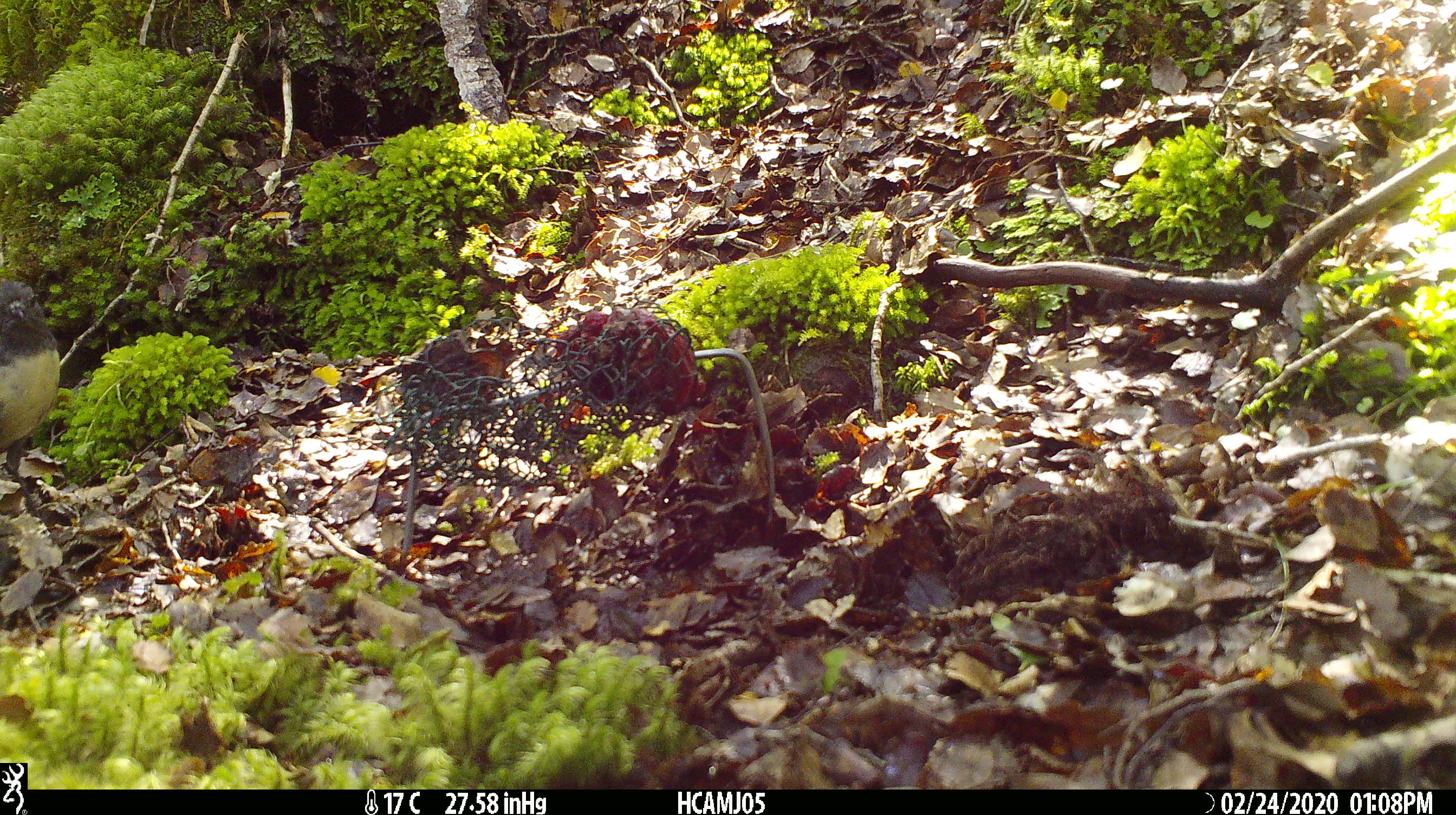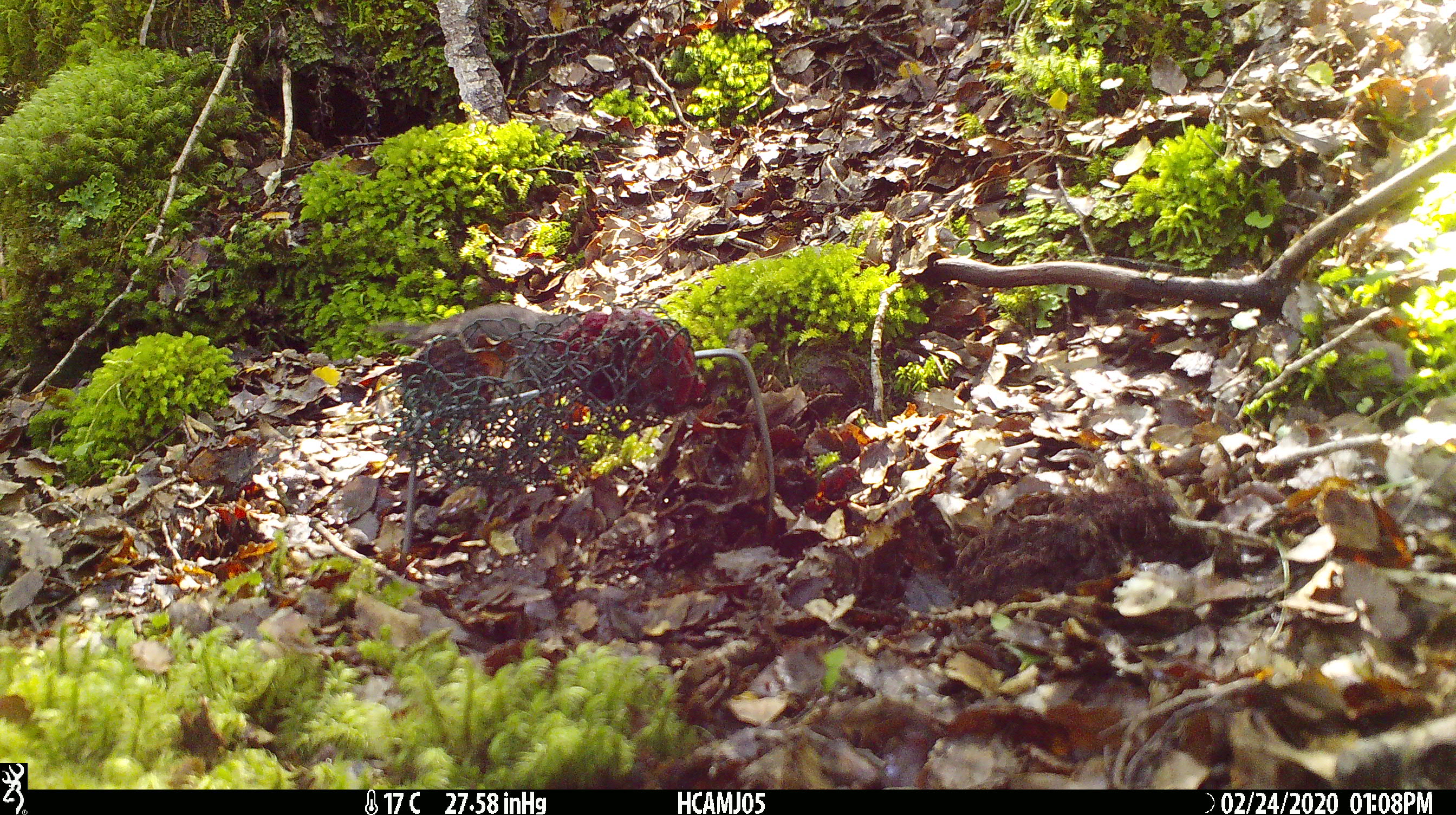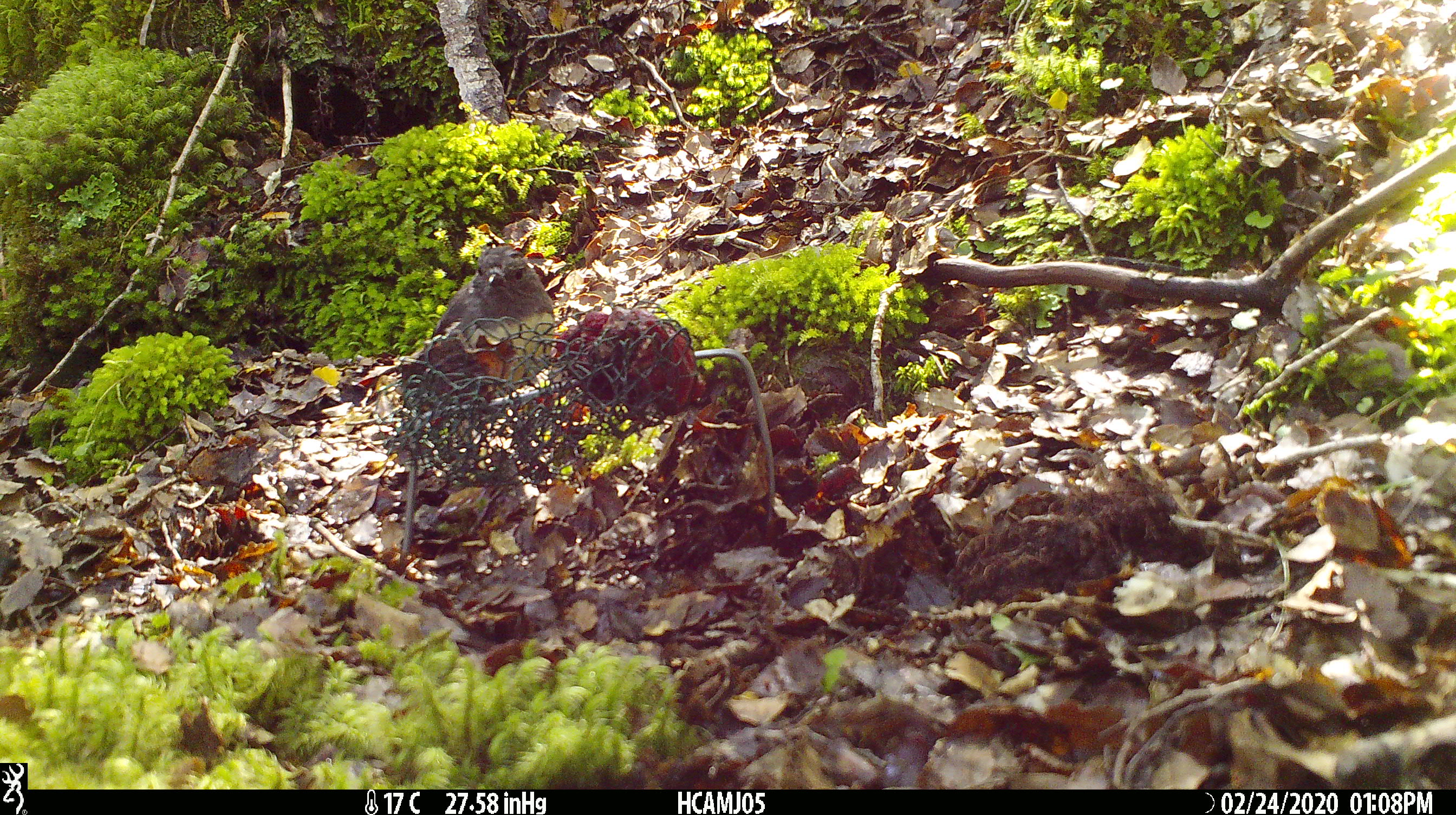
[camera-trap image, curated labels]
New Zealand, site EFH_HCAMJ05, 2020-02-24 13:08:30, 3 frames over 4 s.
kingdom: Animalia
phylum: Chordata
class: Aves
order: Passeriformes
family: Petroicidae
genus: Petroica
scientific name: Petroica australis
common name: new zealand robin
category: robin